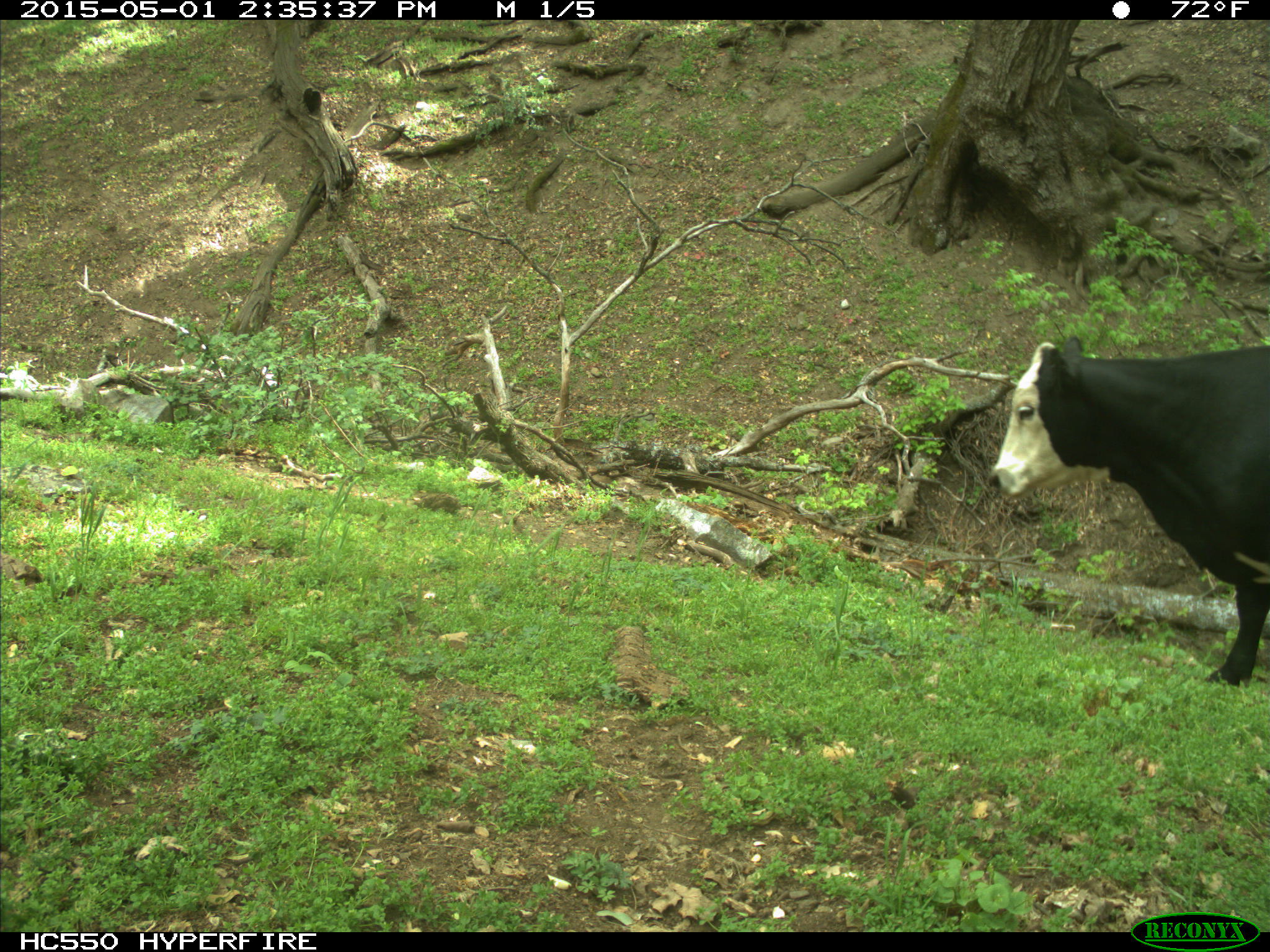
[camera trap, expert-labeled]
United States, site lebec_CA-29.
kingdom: Animalia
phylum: Chordata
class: Mammalia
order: Artiodactyla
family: Bovidae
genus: Bos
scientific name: Bos taurus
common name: domestic cow